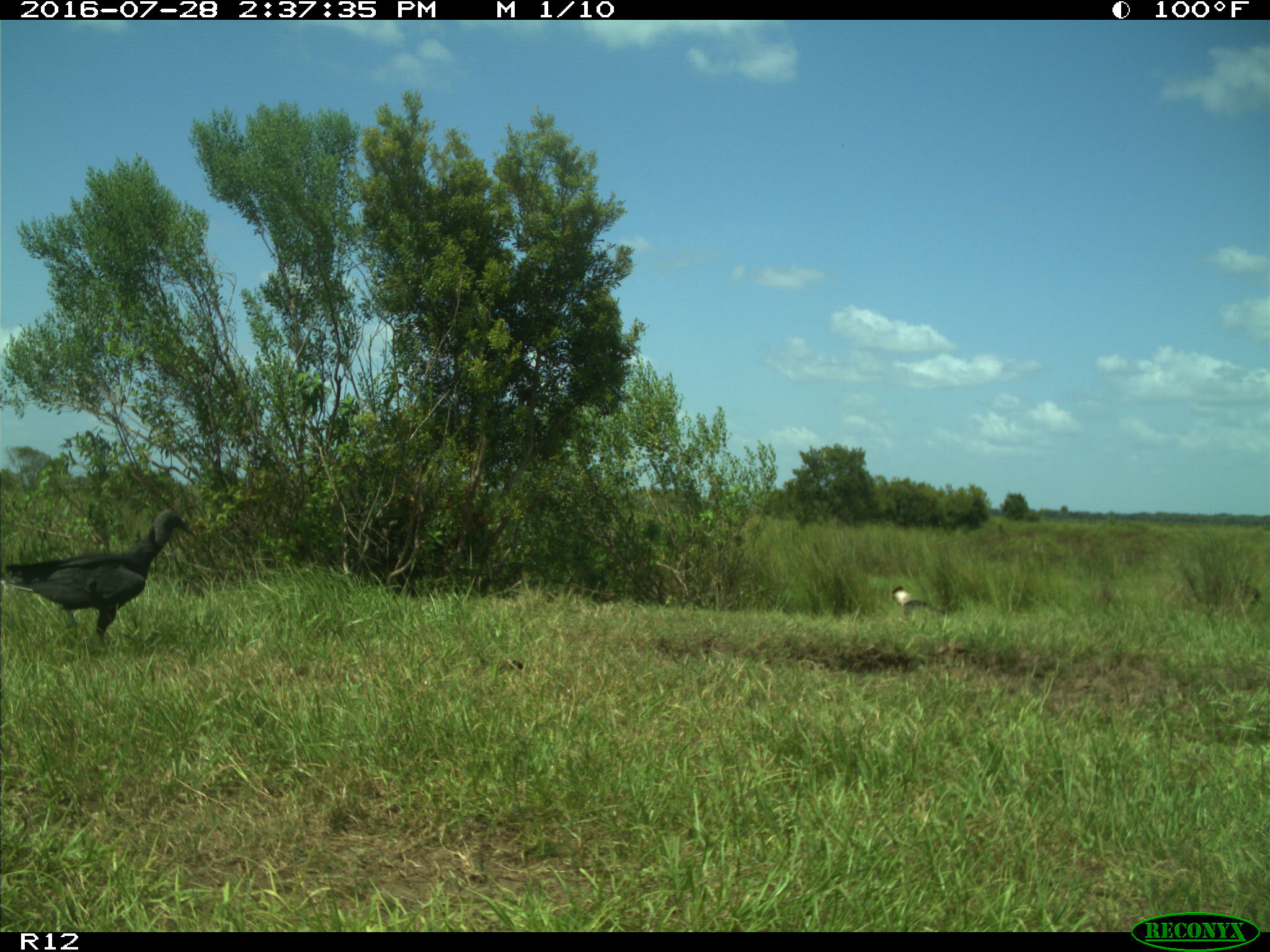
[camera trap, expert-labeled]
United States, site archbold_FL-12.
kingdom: Animalia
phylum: Chordata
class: Aves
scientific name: Aves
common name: birds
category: unidentified bird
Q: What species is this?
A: Unidentified bird (birds) (Aves).